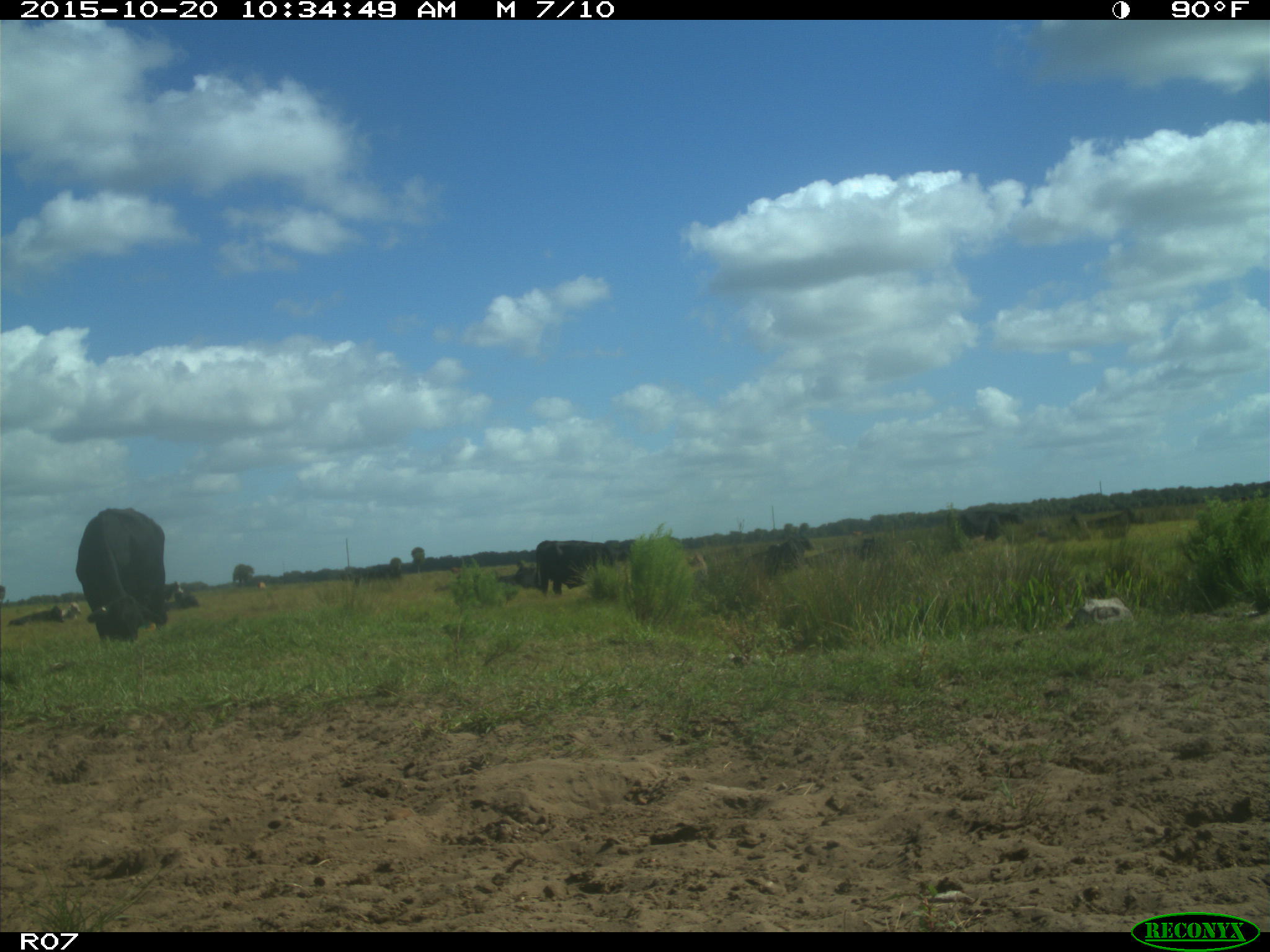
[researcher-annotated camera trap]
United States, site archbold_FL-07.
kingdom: Animalia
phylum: Chordata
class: Mammalia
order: Artiodactyla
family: Bovidae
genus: Bos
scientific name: Bos taurus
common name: domestic cow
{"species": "Bos taurus (domestic cow)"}